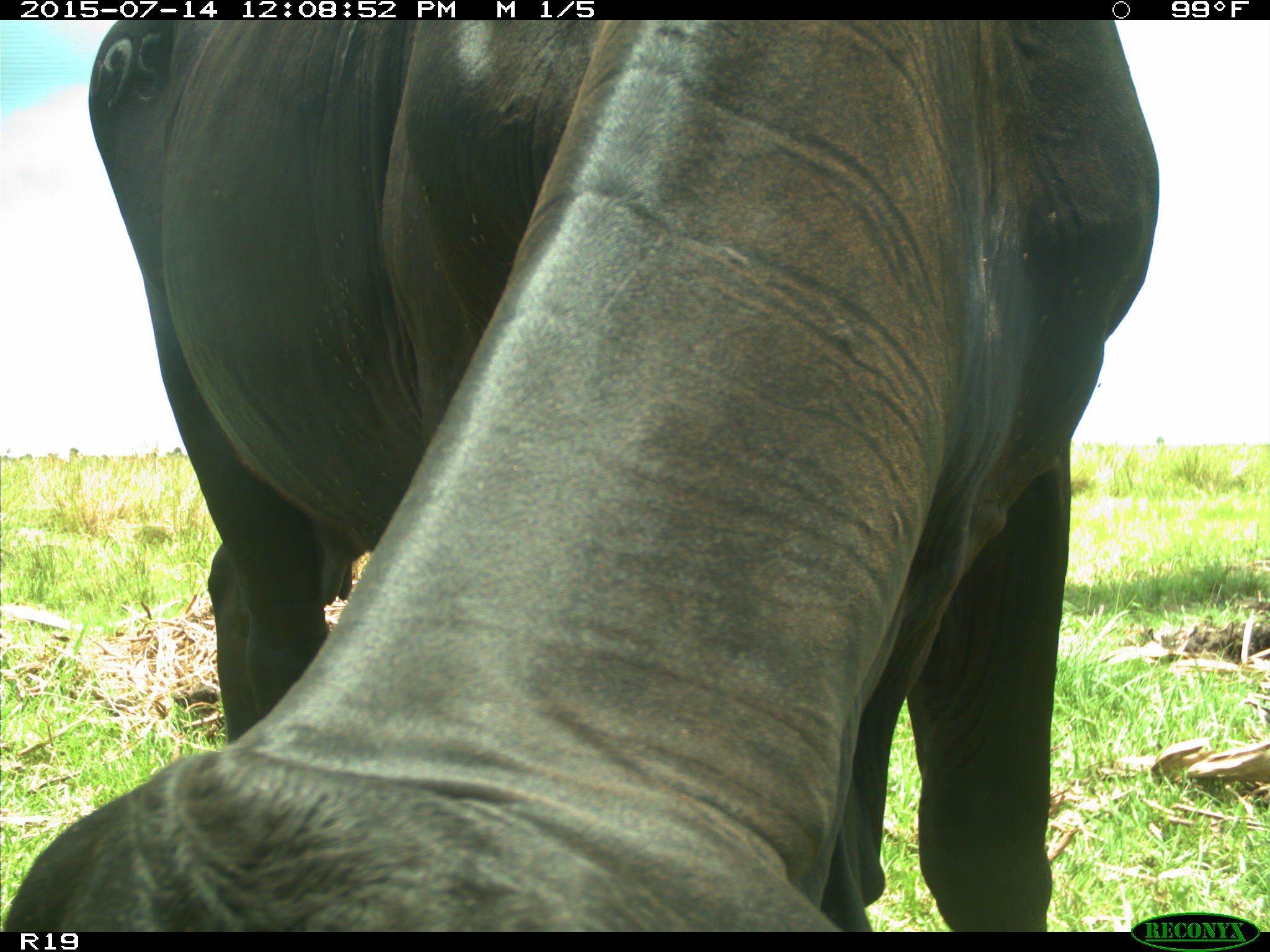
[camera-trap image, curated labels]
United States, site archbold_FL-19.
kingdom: Animalia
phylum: Chordata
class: Mammalia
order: Artiodactyla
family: Bovidae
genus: Bos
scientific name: Bos taurus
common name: domestic cow